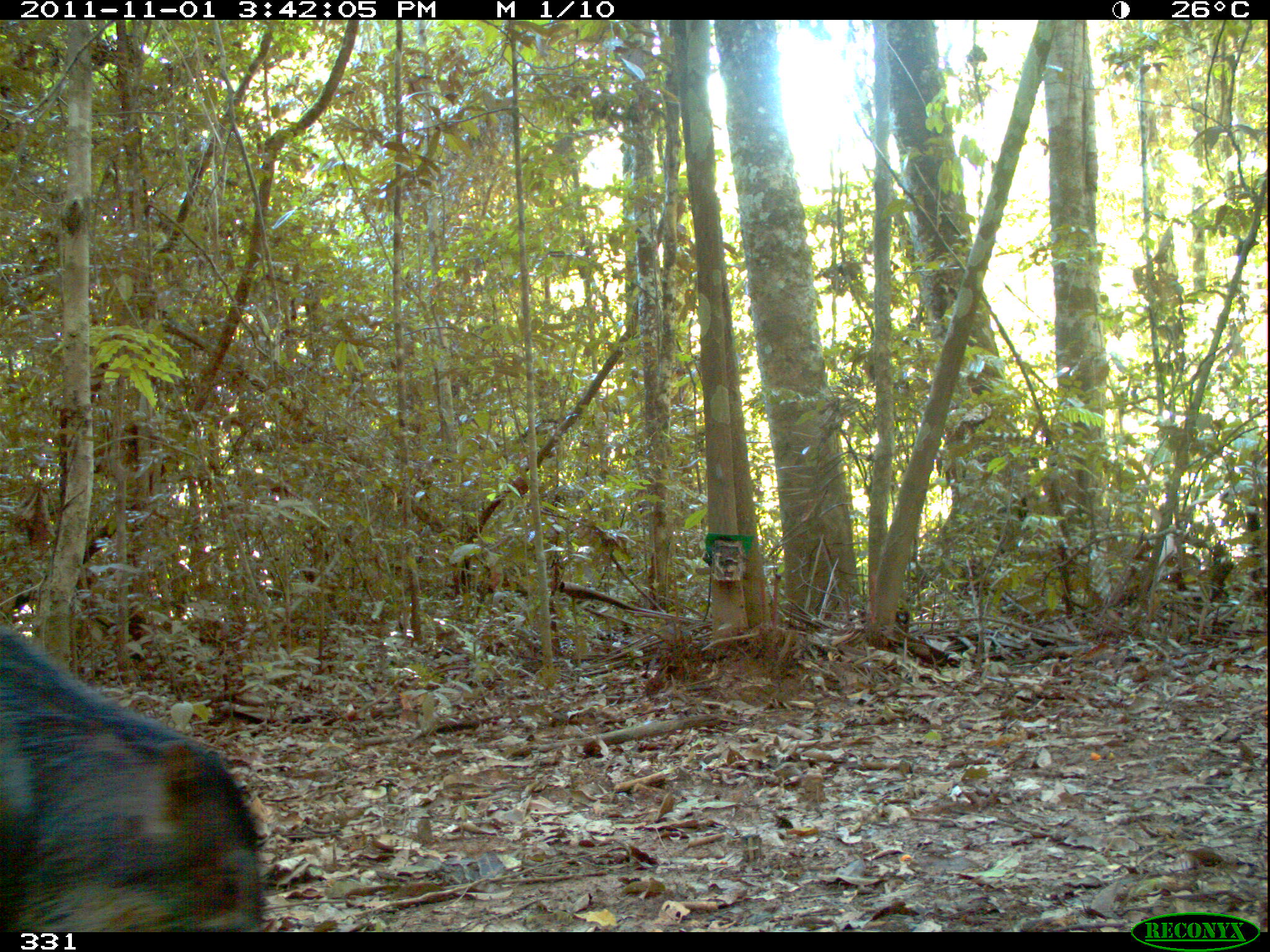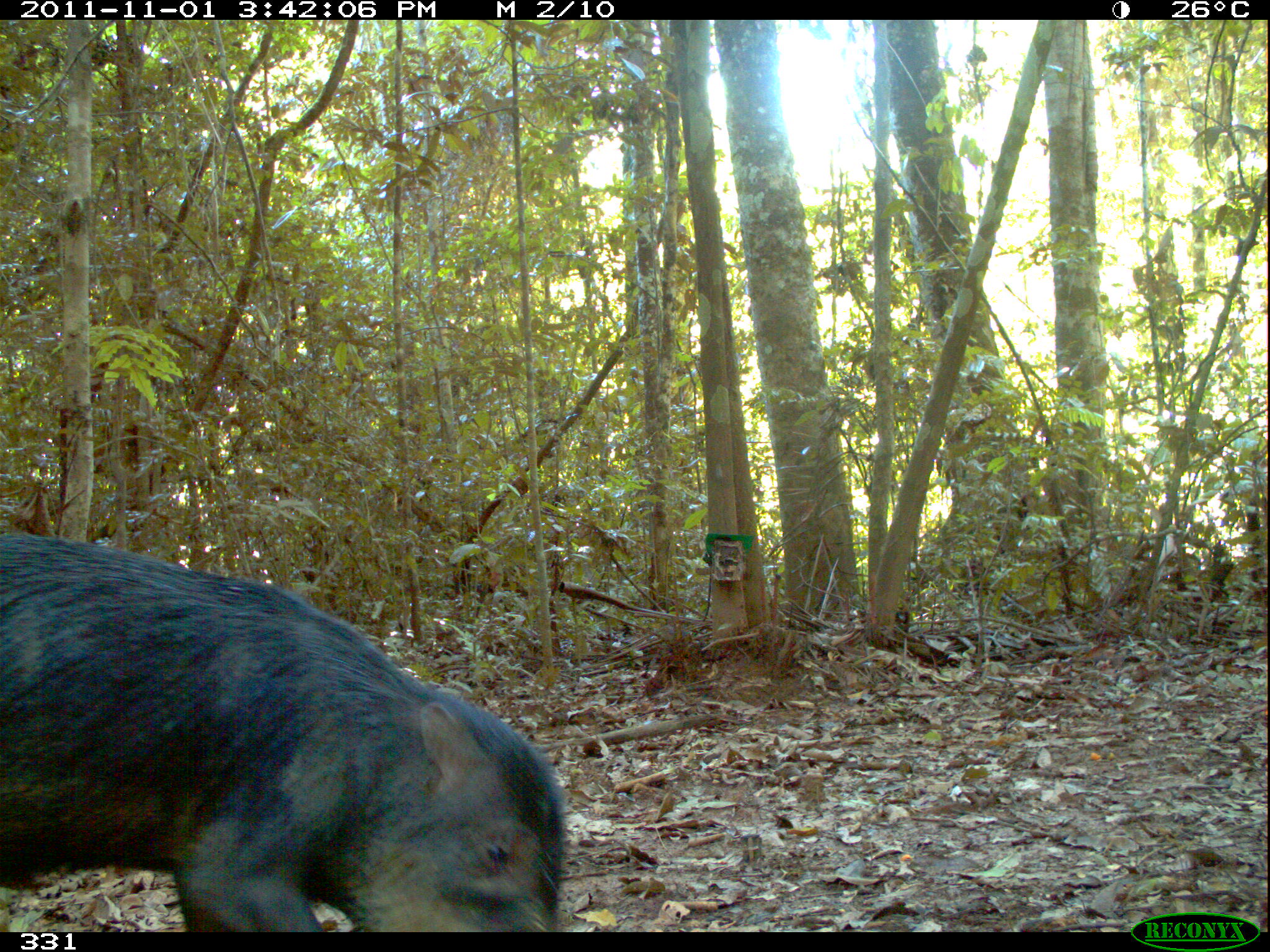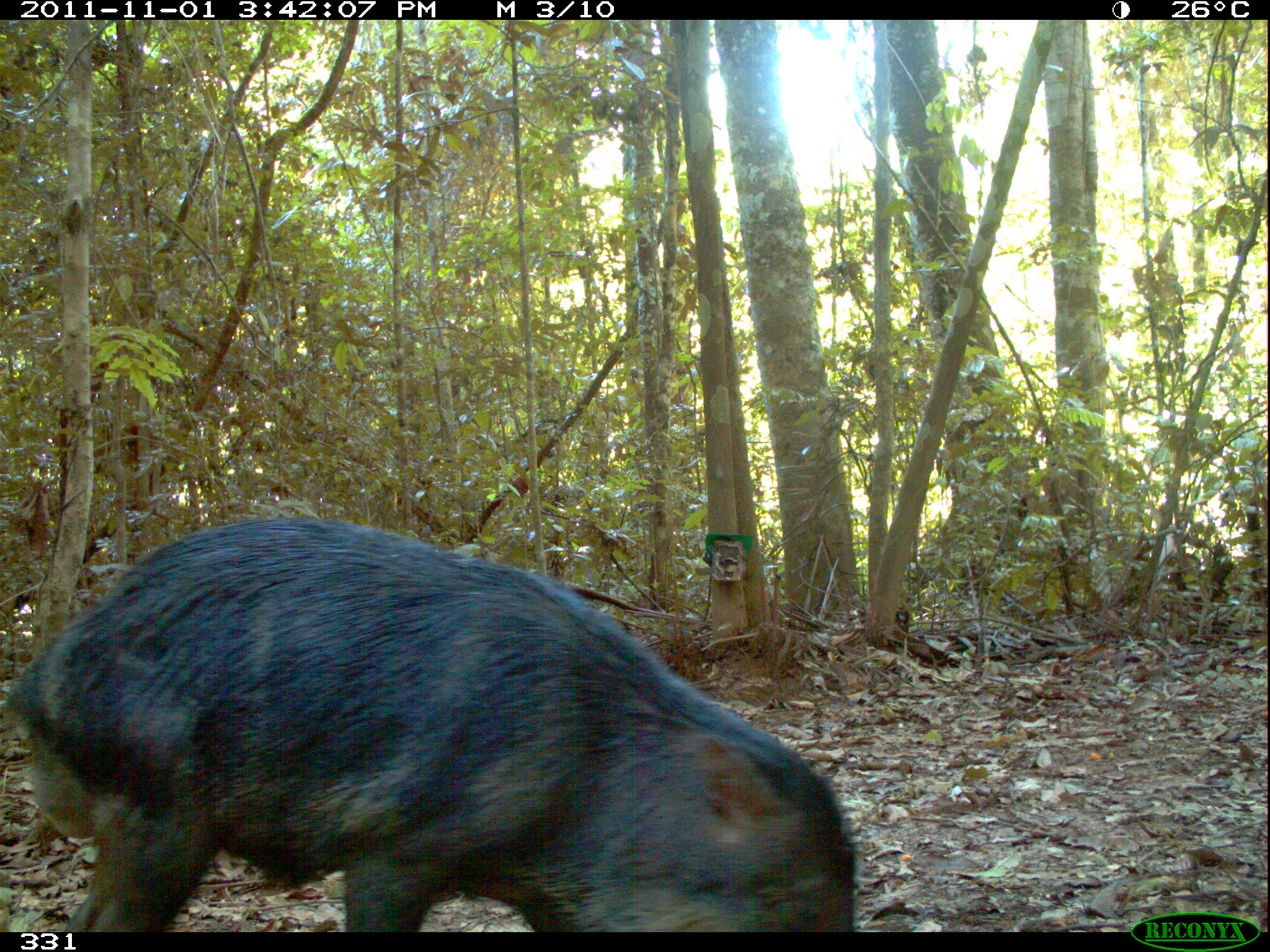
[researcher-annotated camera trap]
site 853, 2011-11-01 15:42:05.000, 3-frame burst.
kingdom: Animalia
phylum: Chordata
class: Mammalia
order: Artiodactyla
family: Tayassuidae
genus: Tayassu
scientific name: Tayassu pecari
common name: white-lipped peccary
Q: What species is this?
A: Tayassu pecari (white-lipped peccary).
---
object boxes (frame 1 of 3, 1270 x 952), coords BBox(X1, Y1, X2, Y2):
tayassu pecari: BBox(0, 621, 264, 932)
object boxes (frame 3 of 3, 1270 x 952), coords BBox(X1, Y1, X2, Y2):
tayassu pecari: BBox(0, 517, 855, 932)